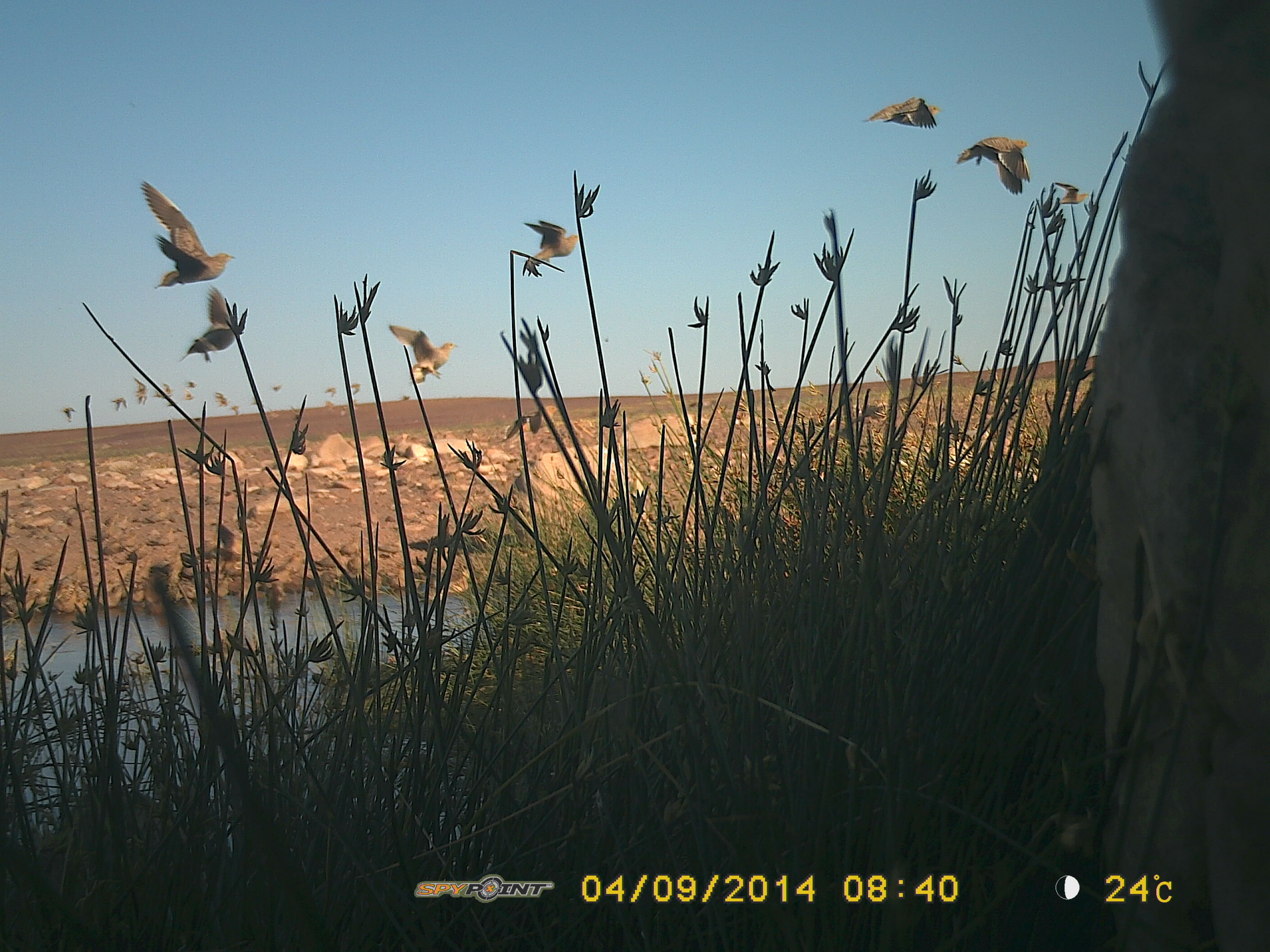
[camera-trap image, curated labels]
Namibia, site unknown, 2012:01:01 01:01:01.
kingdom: Animalia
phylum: Chordata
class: Aves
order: Pterocliformes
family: Pteroclidae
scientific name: Pteroclidae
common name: sandgrouse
Pteroclidae (sandgrouse).